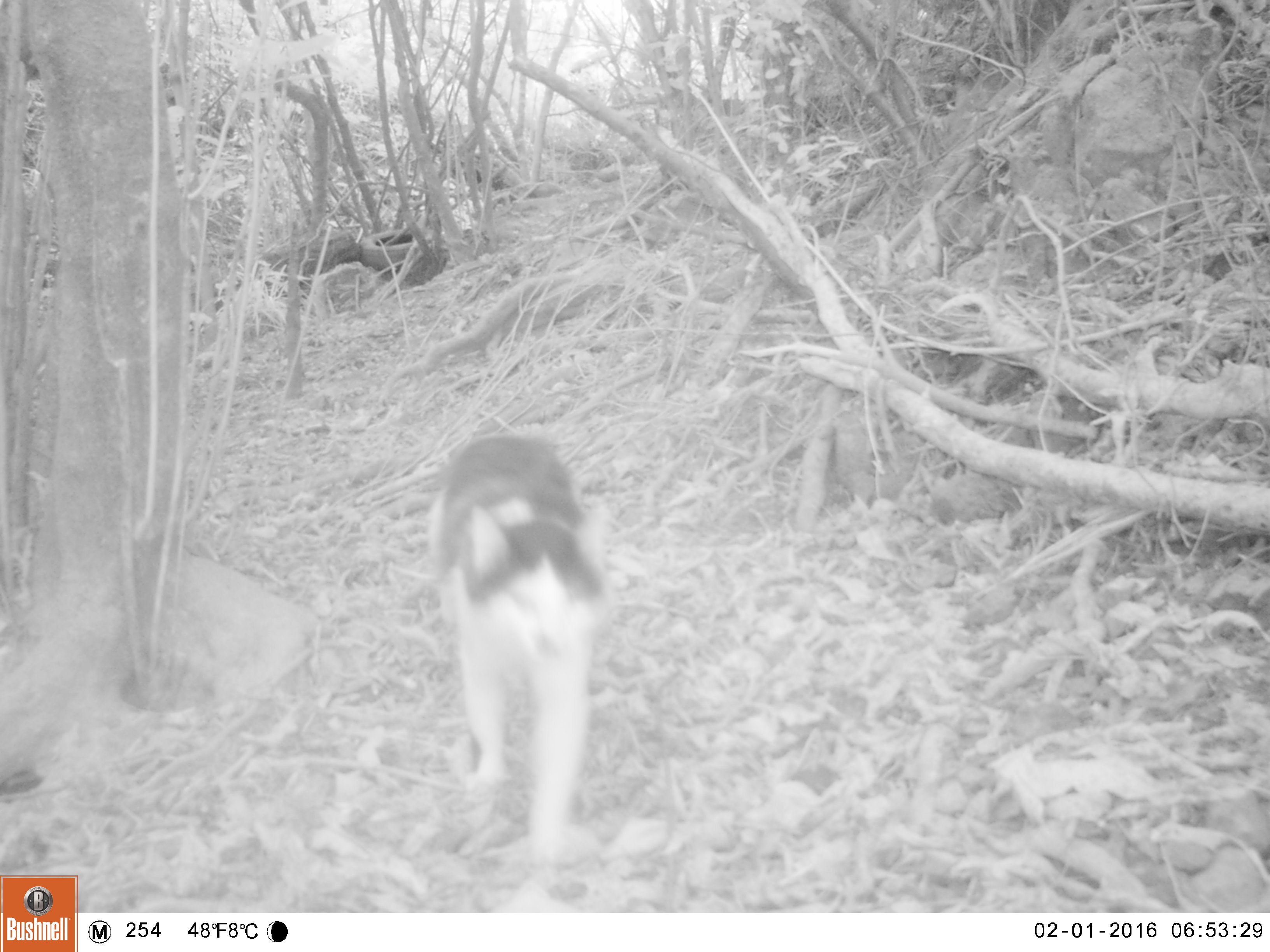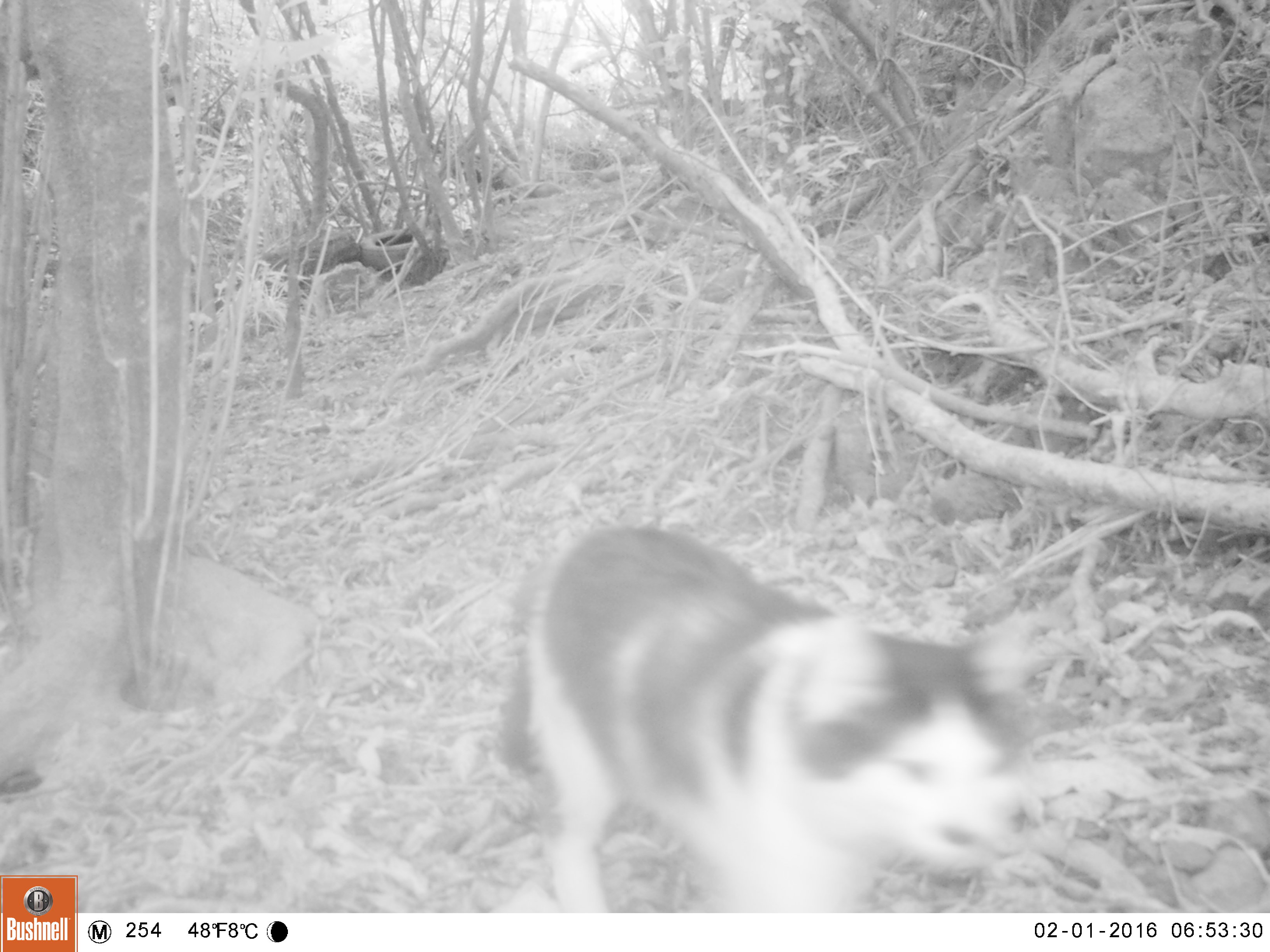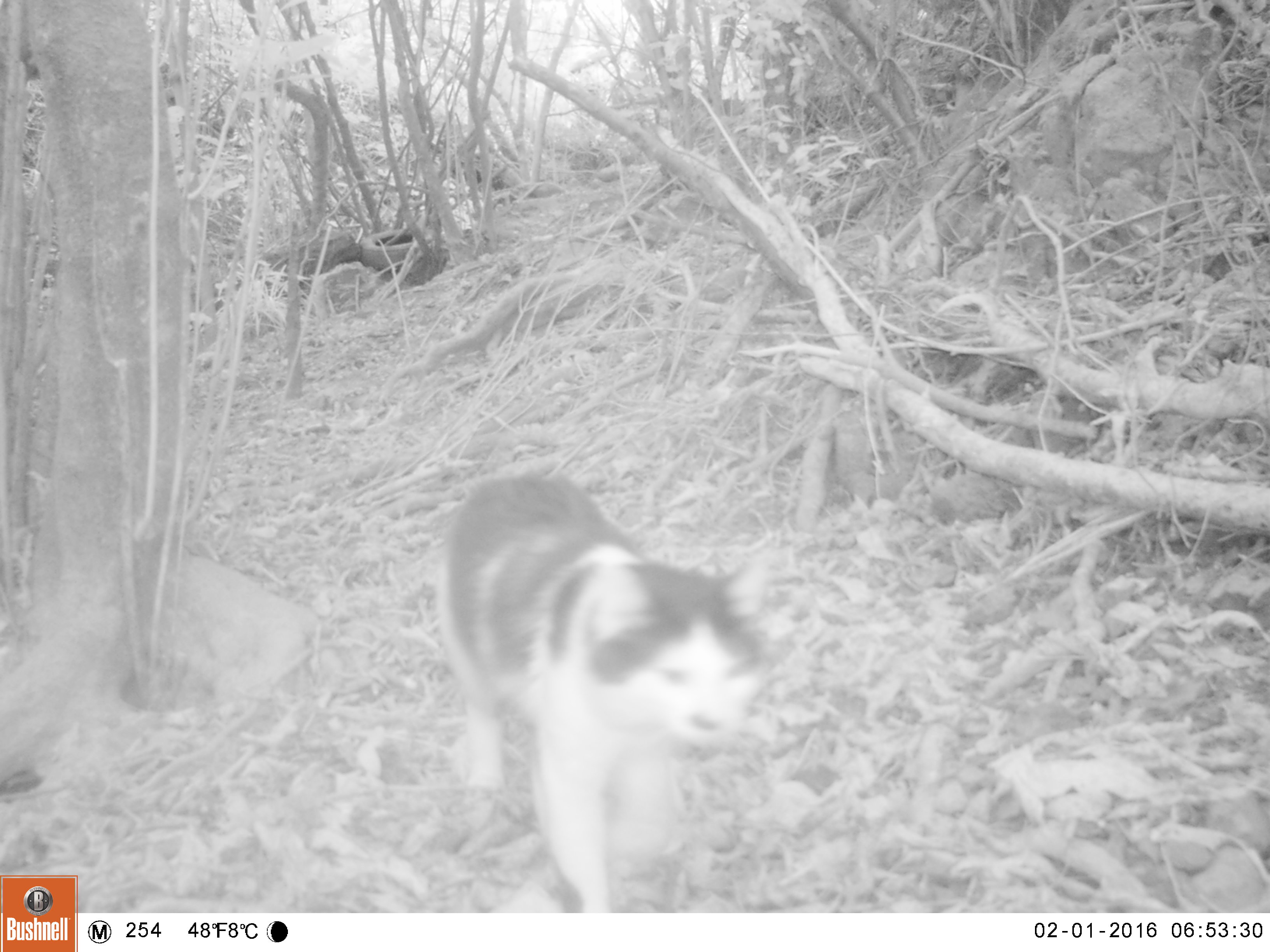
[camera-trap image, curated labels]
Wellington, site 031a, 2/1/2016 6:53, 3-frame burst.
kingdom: Animalia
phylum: Chordata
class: Mammalia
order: Carnivora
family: Felidae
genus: Felis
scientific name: Felis catus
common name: cat